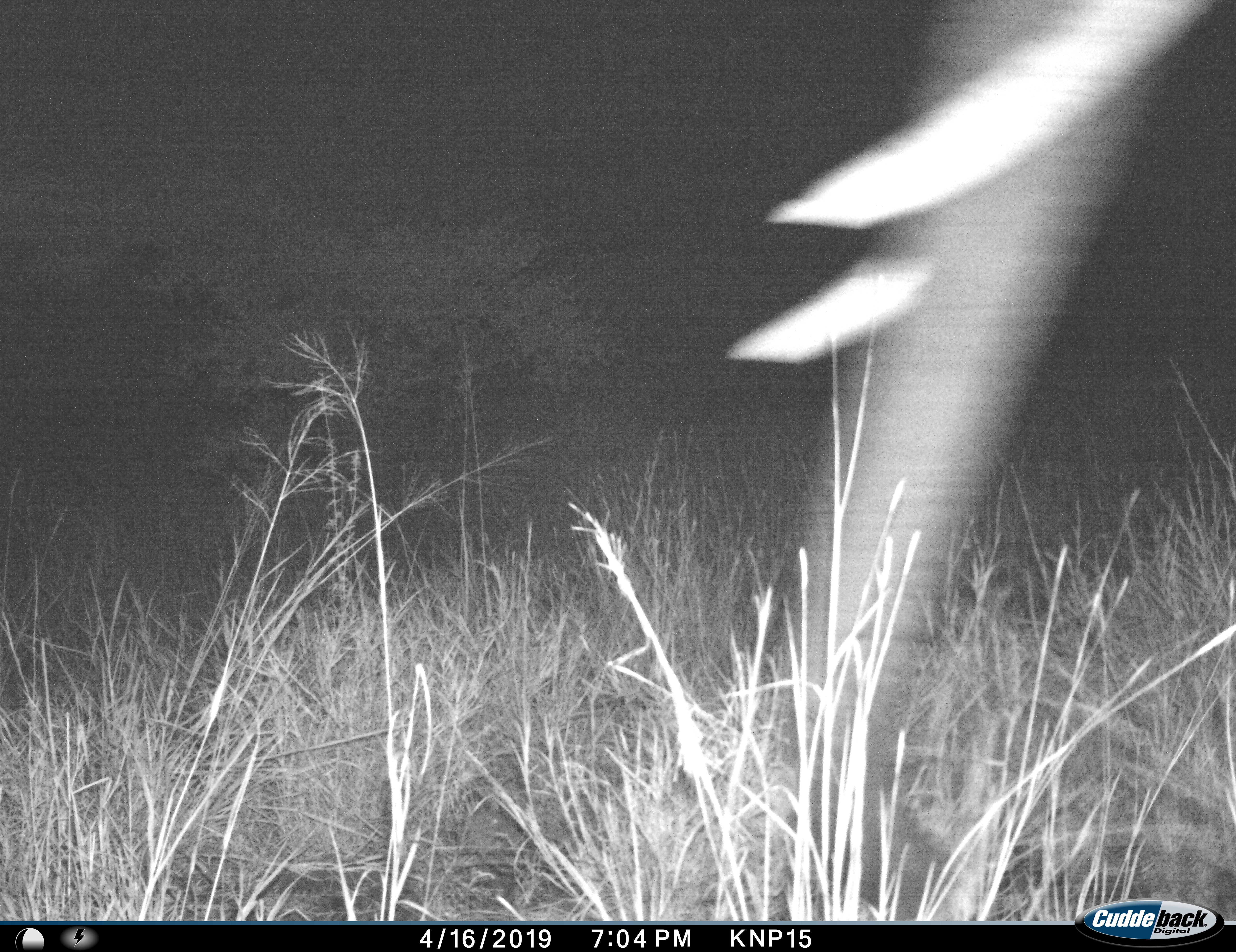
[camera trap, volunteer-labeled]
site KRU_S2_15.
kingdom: Animalia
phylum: Chordata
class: Mammalia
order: Proboscidea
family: Elephantidae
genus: Loxodonta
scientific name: Loxodonta africana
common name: african bush elephant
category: elephant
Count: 1.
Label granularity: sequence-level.